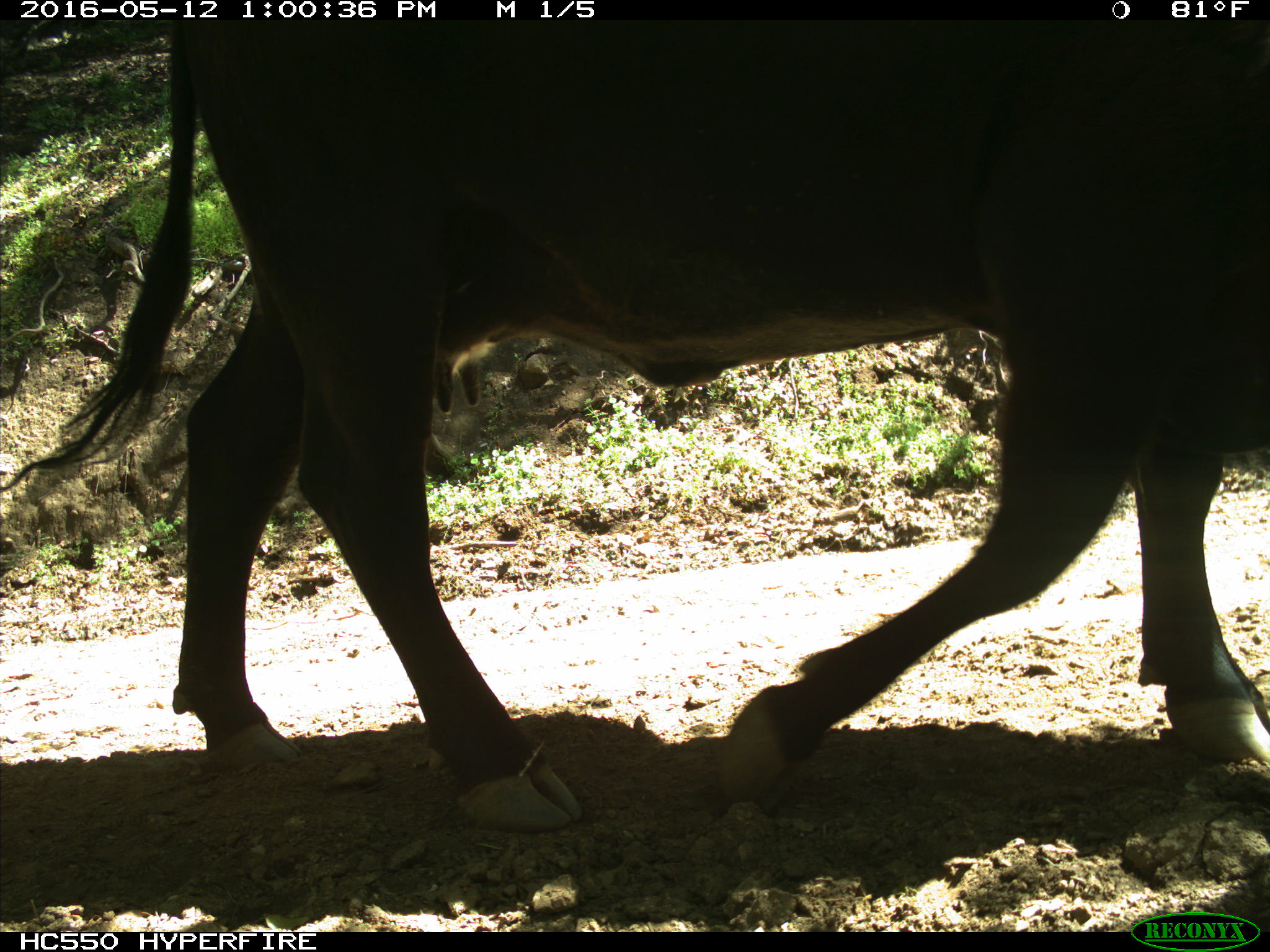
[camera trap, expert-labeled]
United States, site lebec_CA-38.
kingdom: Animalia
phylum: Chordata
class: Mammalia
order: Artiodactyla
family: Bovidae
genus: Bos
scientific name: Bos taurus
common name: domestic cow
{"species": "Bos taurus (domestic cow)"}